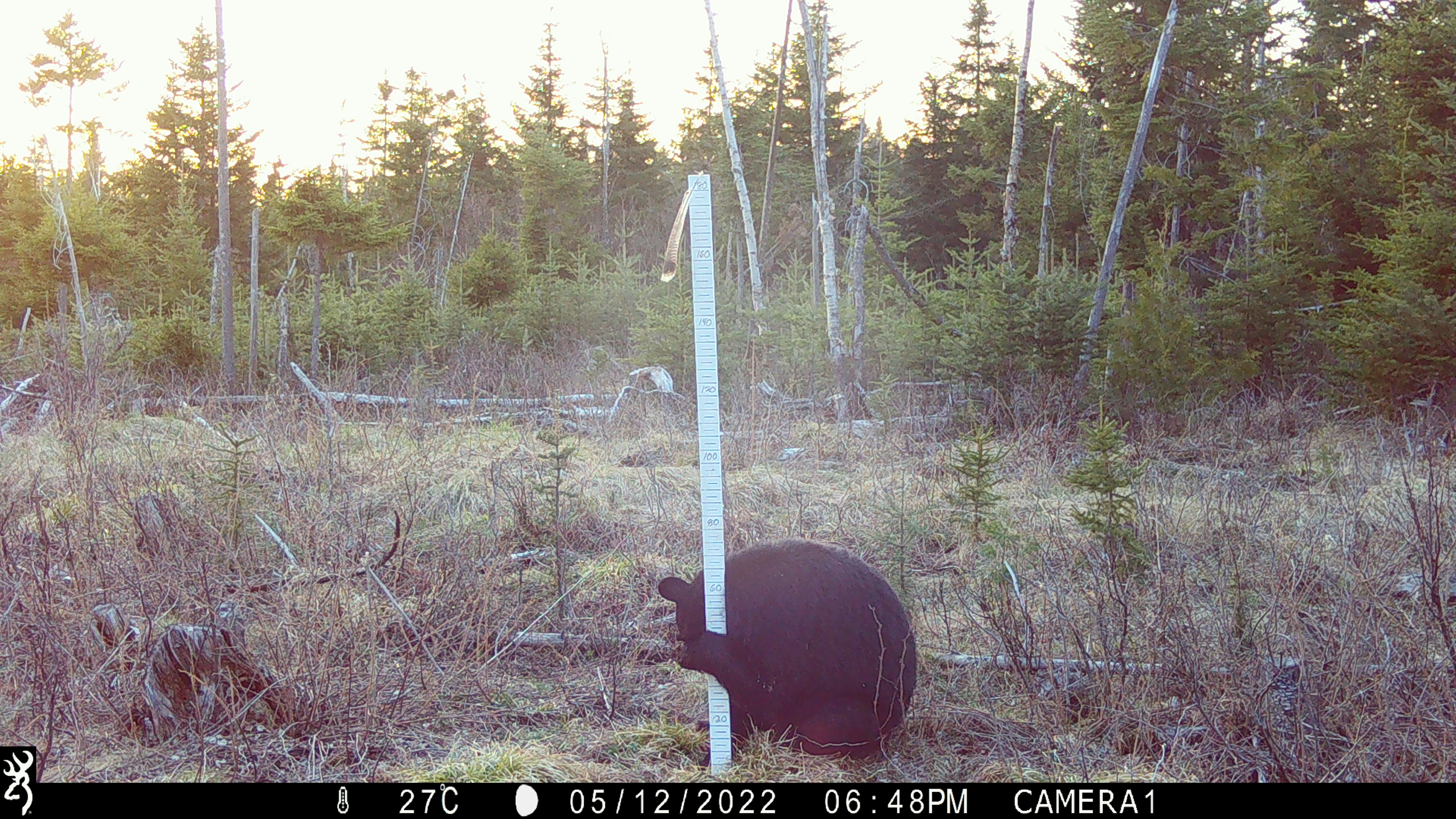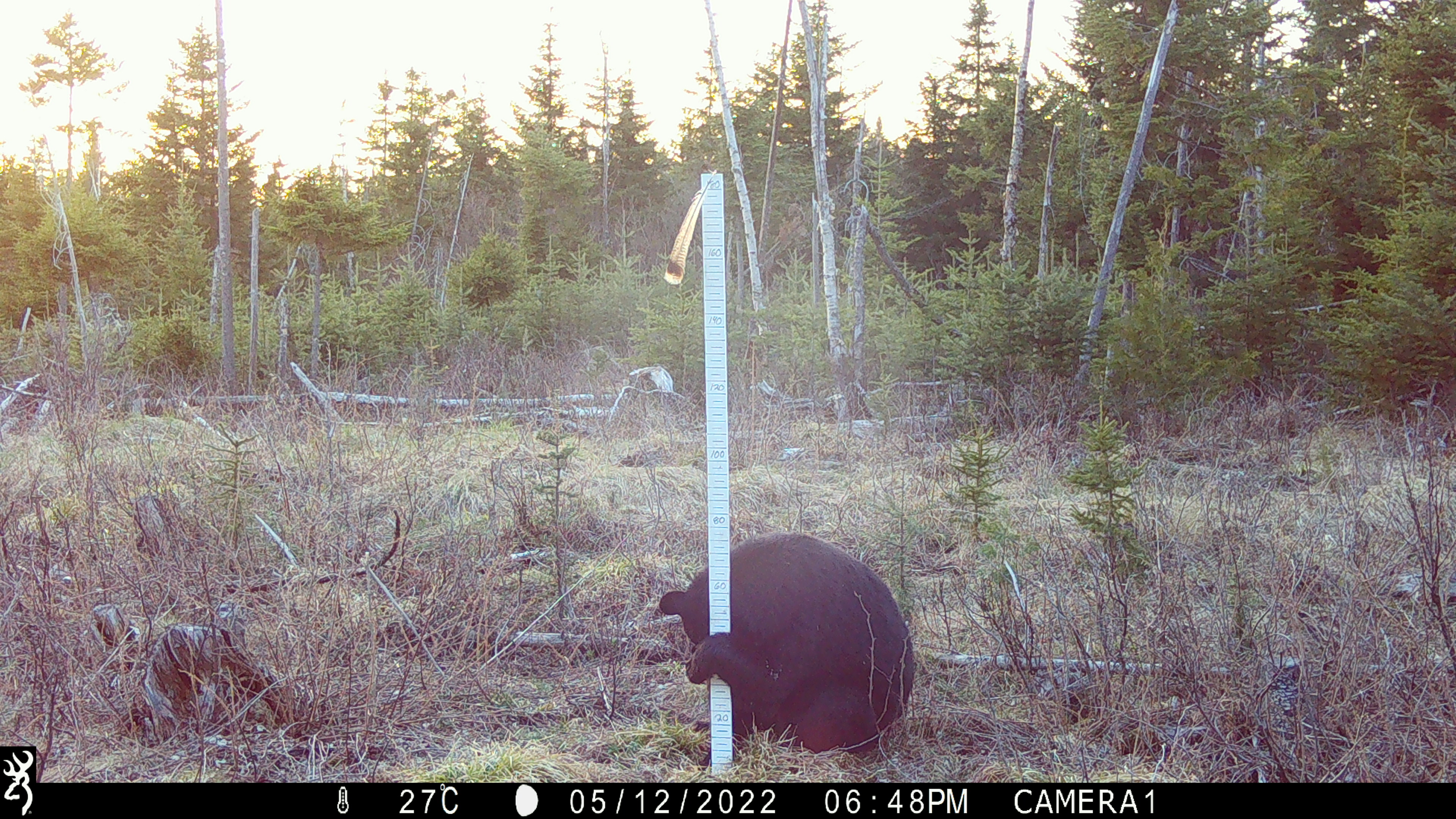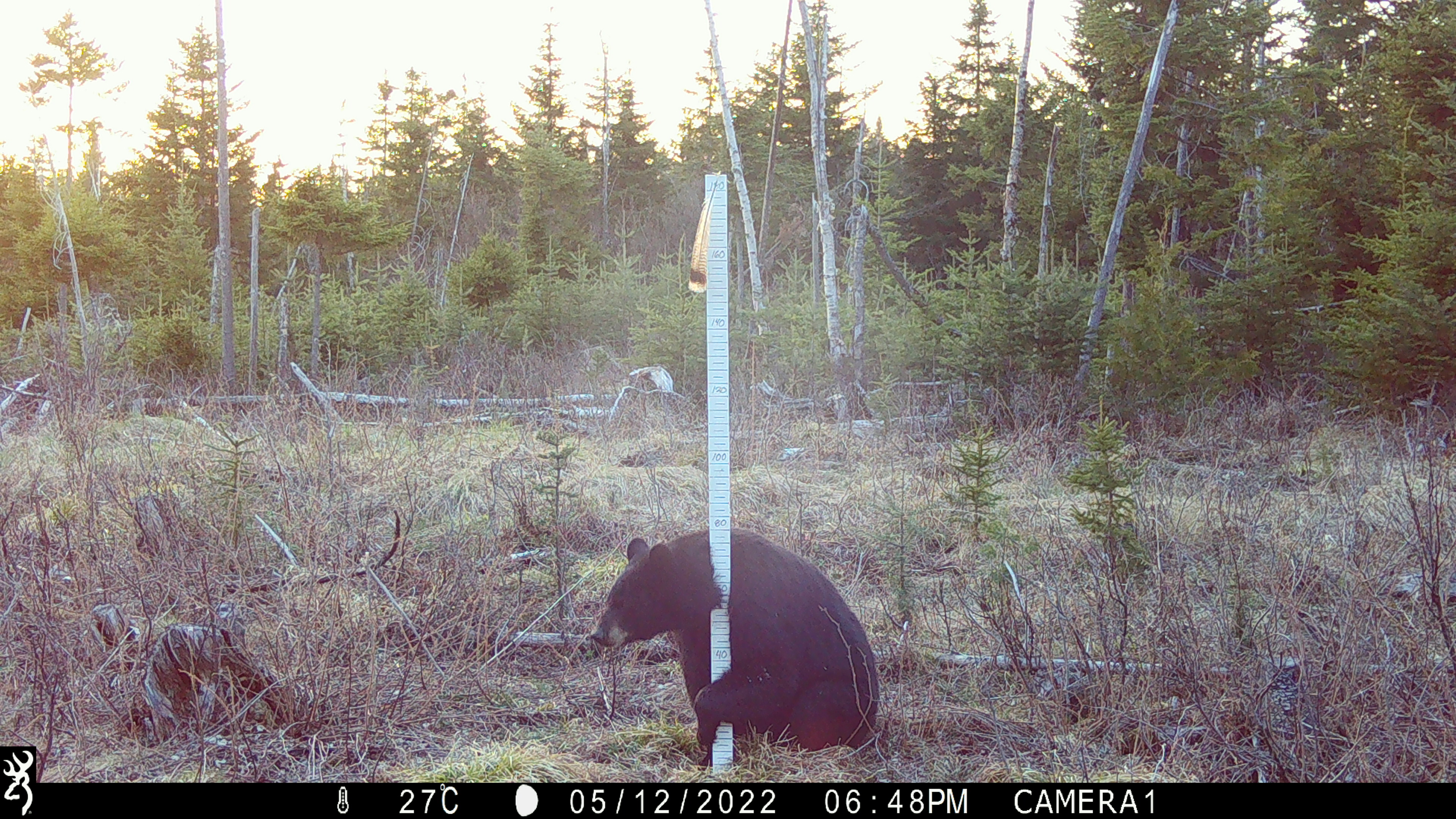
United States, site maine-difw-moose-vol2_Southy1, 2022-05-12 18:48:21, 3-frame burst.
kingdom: Animalia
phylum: Chordata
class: Mammalia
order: Carnivora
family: Ursidae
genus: Ursus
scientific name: Ursus americanus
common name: black bear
Black bear (Ursus americanus).